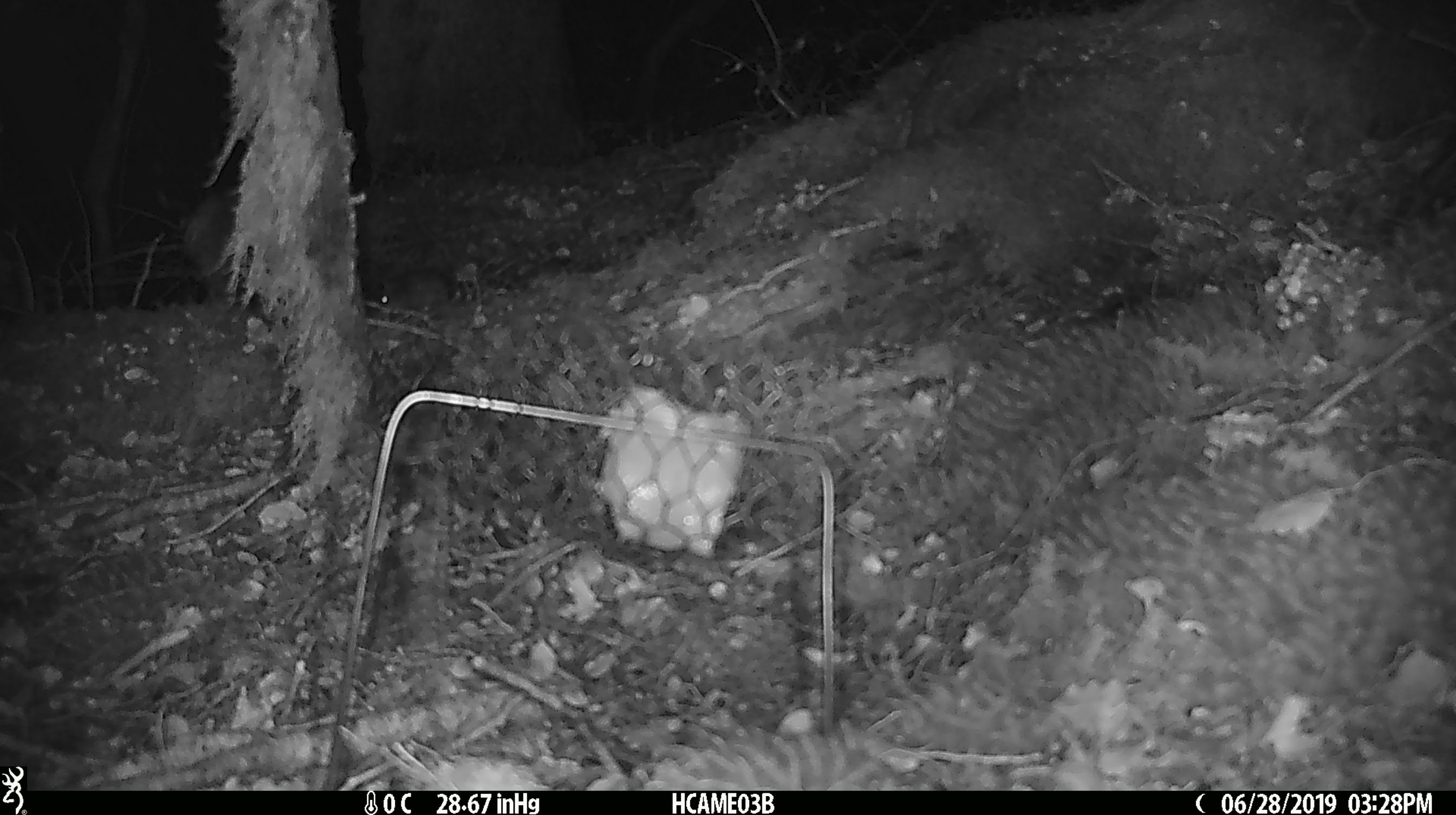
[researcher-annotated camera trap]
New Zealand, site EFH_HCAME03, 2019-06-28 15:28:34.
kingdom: Animalia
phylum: Chordata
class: Mammalia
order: Rodentia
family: Muridae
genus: Mus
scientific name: Mus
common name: mouse